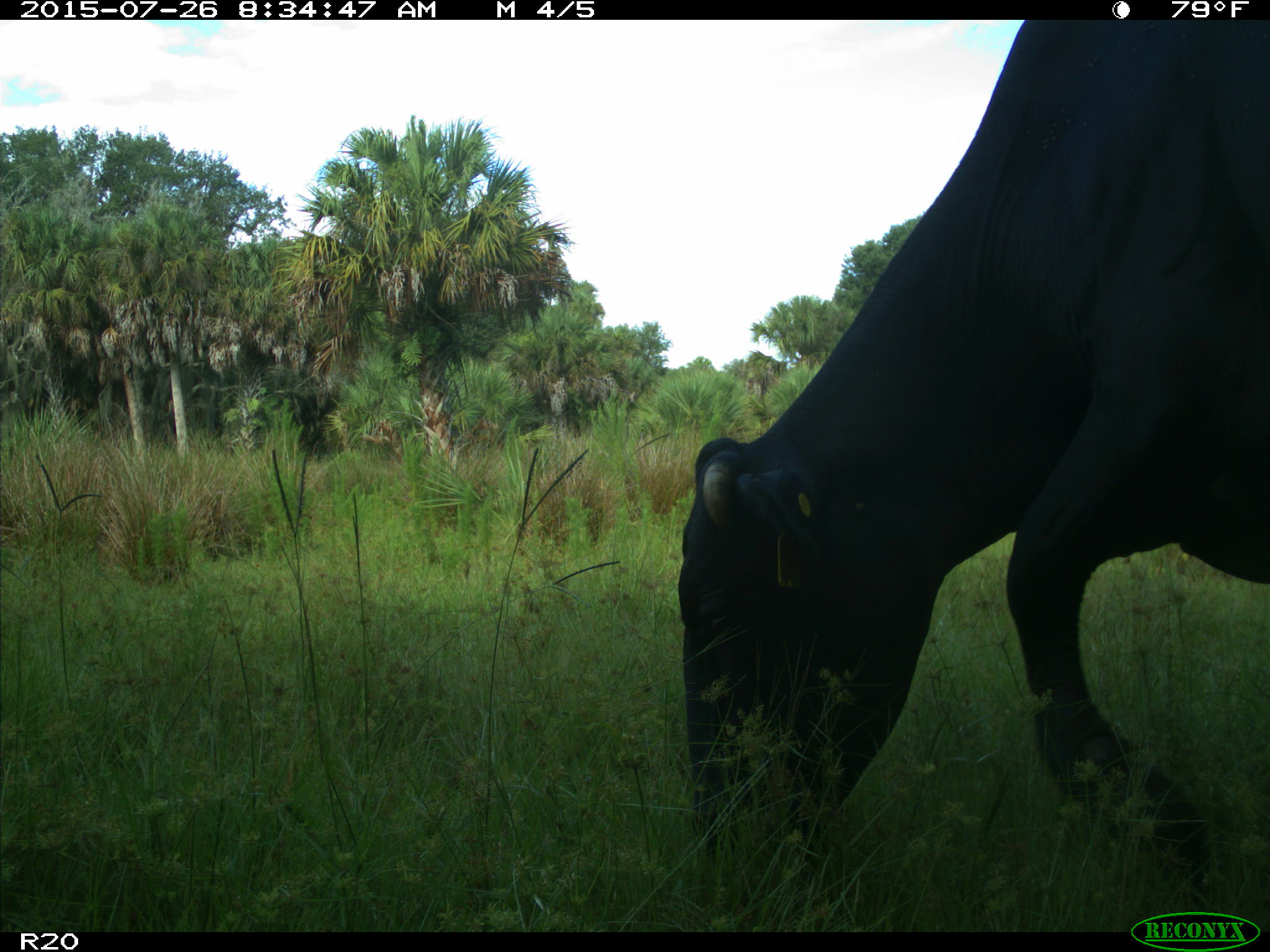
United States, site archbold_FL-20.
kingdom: Animalia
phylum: Chordata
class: Mammalia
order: Artiodactyla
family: Bovidae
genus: Bos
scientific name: Bos taurus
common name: domestic cow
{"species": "Bos taurus (domestic cow)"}